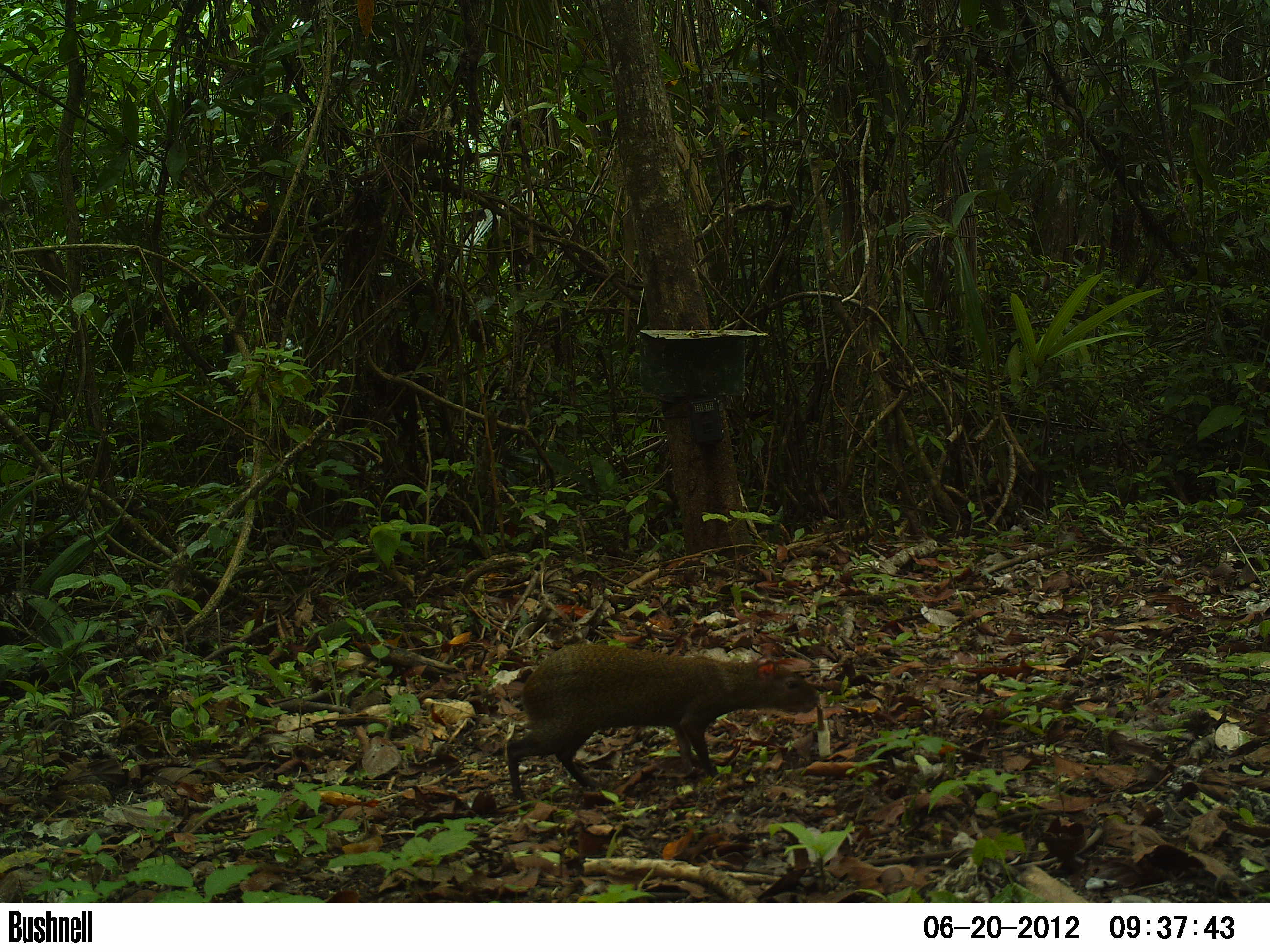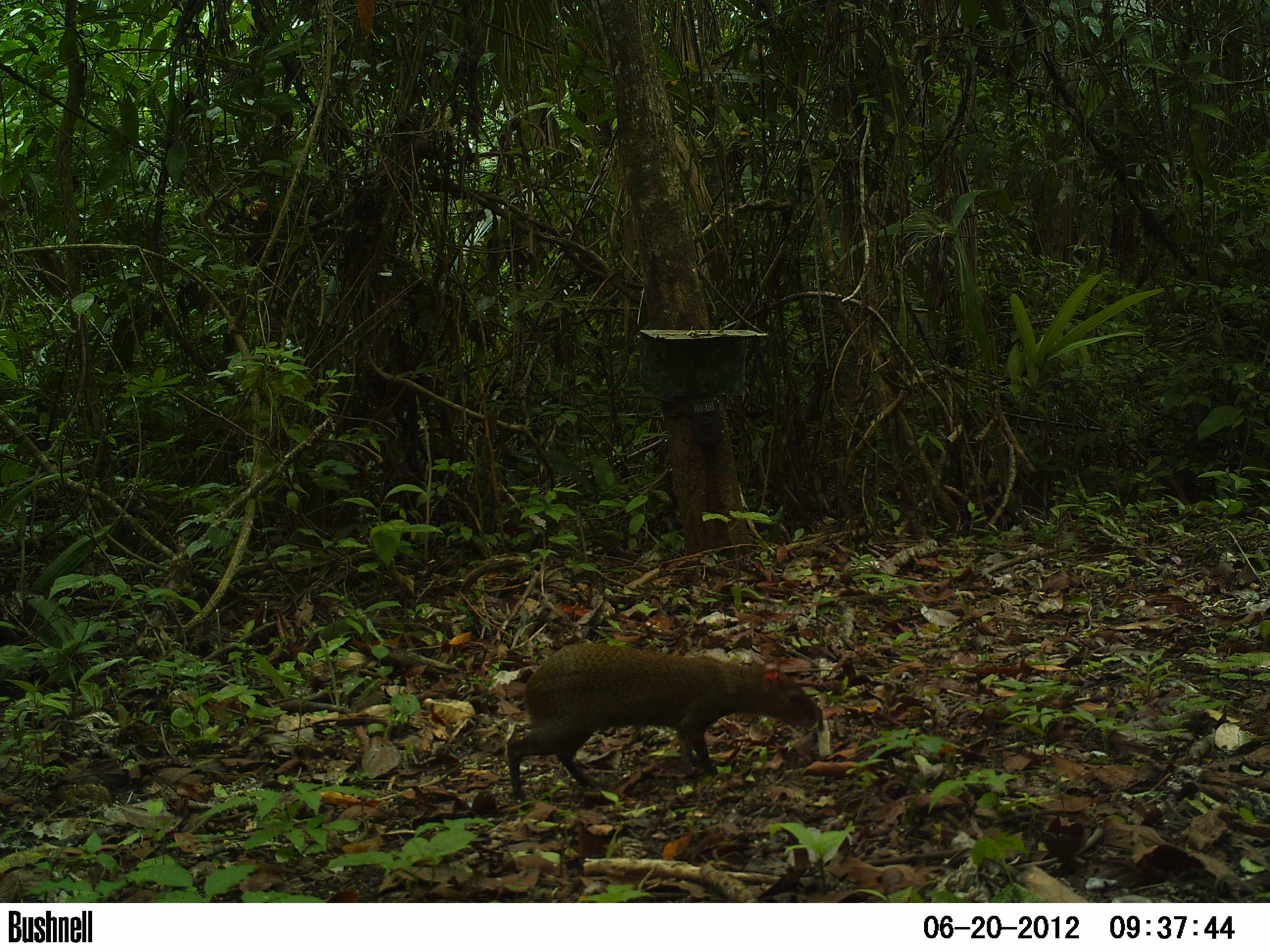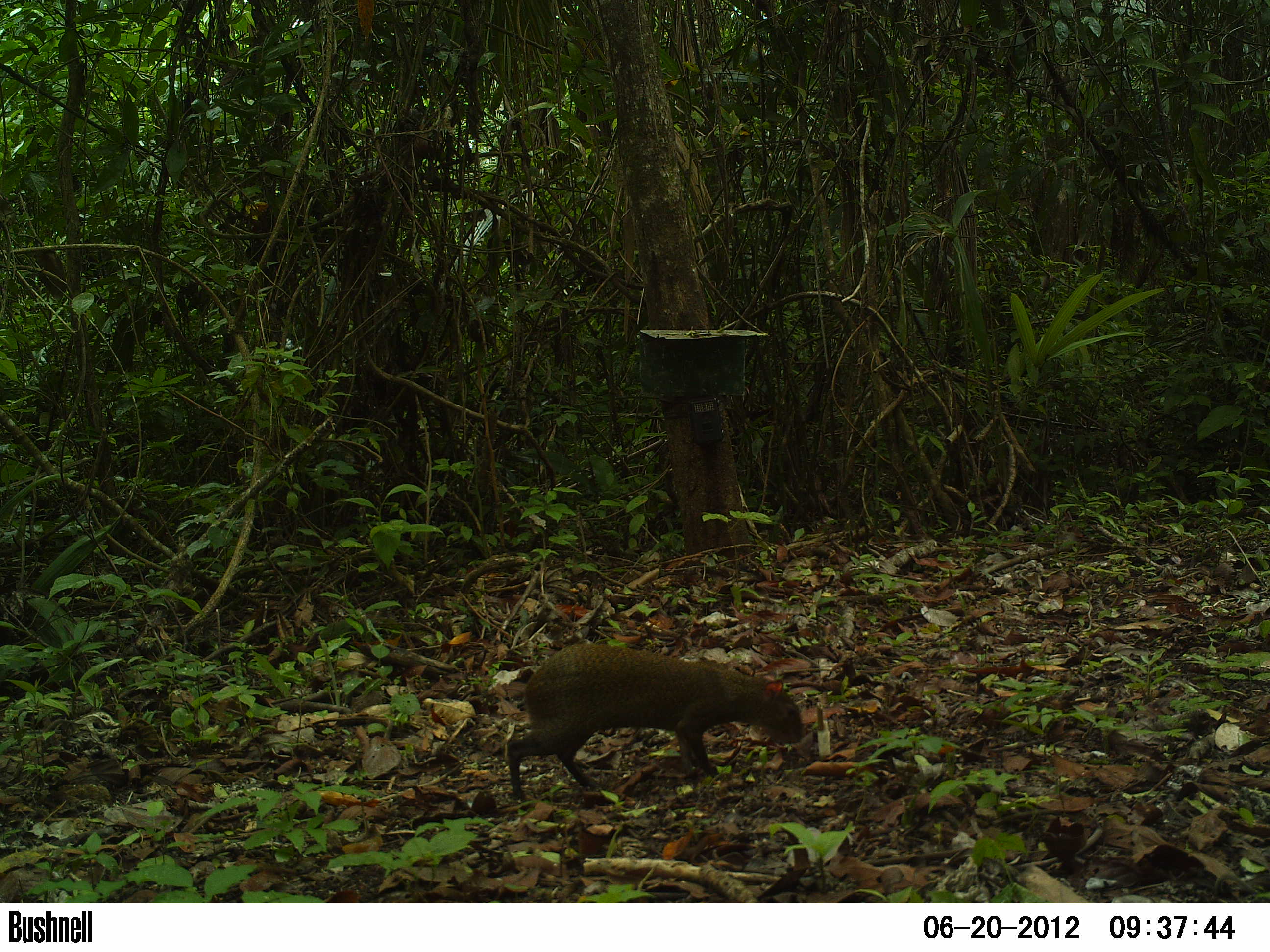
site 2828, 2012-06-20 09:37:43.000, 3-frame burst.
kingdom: Animalia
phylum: Chordata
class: Mammalia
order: Rodentia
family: Dasyproctidae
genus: Dasyprocta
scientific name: Dasyprocta punctata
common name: central american agouti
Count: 2.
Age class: adult.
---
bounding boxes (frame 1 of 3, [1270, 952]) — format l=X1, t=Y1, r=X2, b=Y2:
dasyprocta punctata: l=504, t=641, r=820, b=802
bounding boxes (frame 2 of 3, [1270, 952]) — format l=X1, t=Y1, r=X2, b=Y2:
dasyprocta punctata: l=505, t=641, r=824, b=803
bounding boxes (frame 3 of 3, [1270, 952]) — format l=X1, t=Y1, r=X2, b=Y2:
dasyprocta punctata: l=505, t=642, r=805, b=803